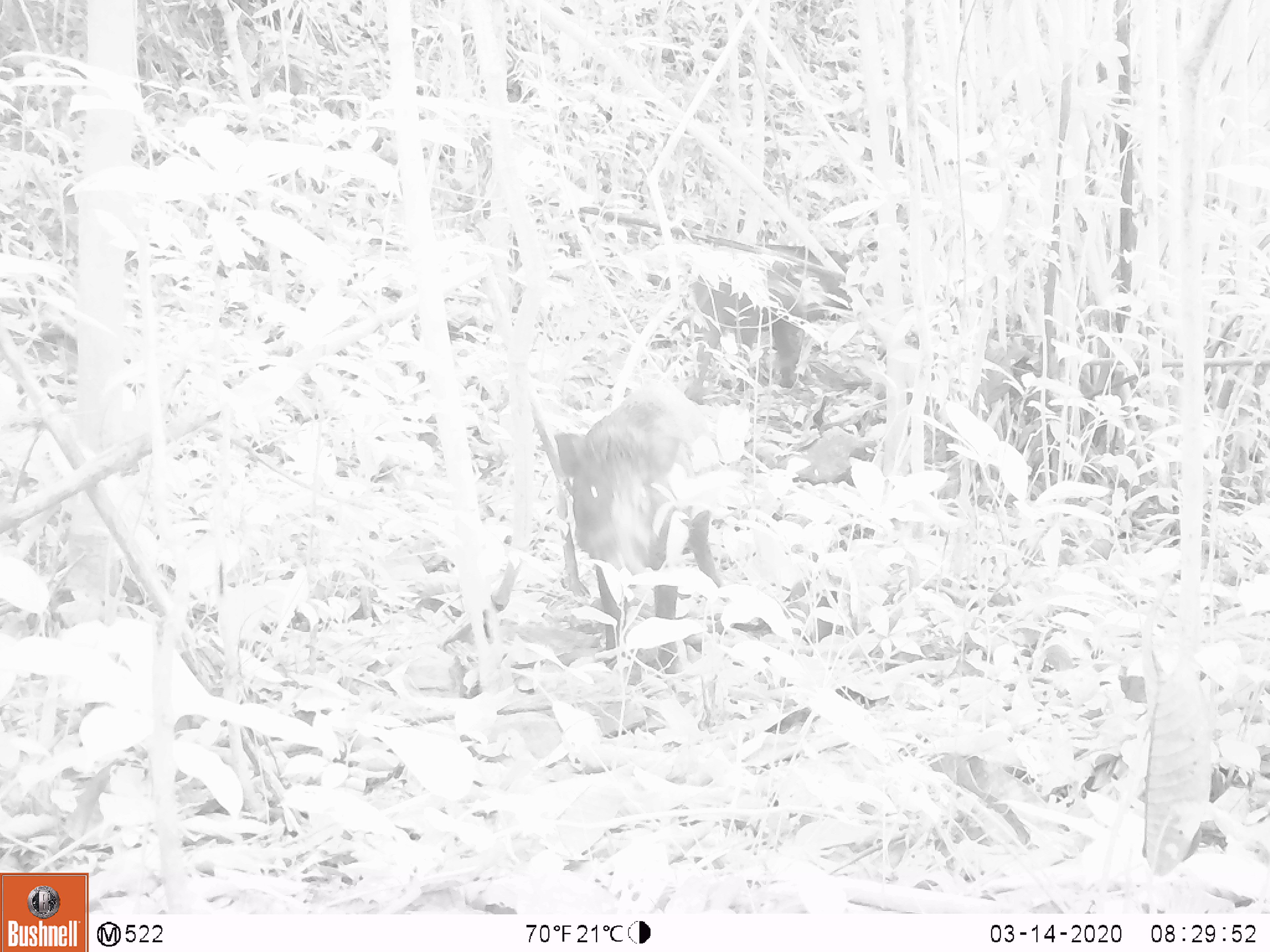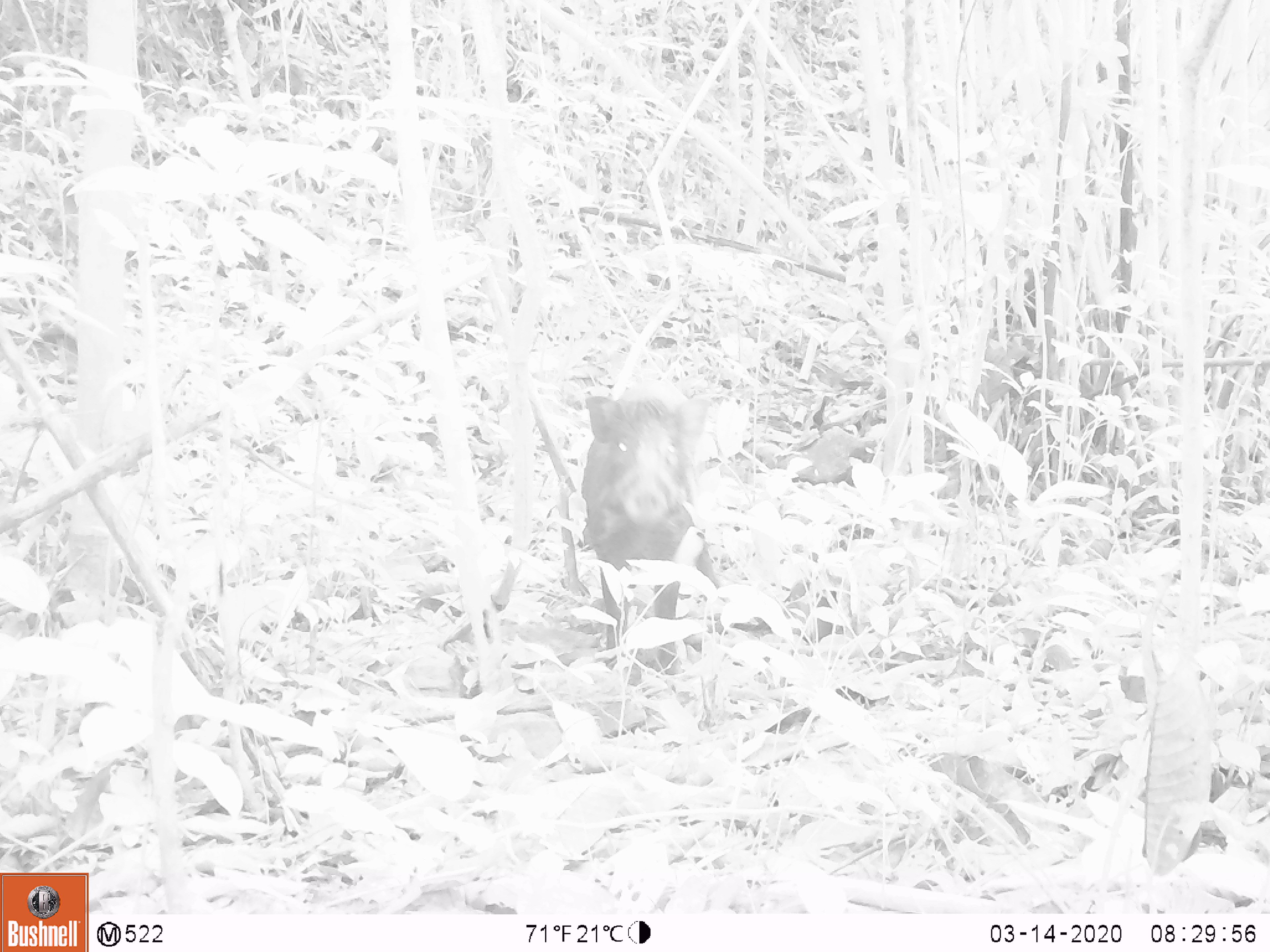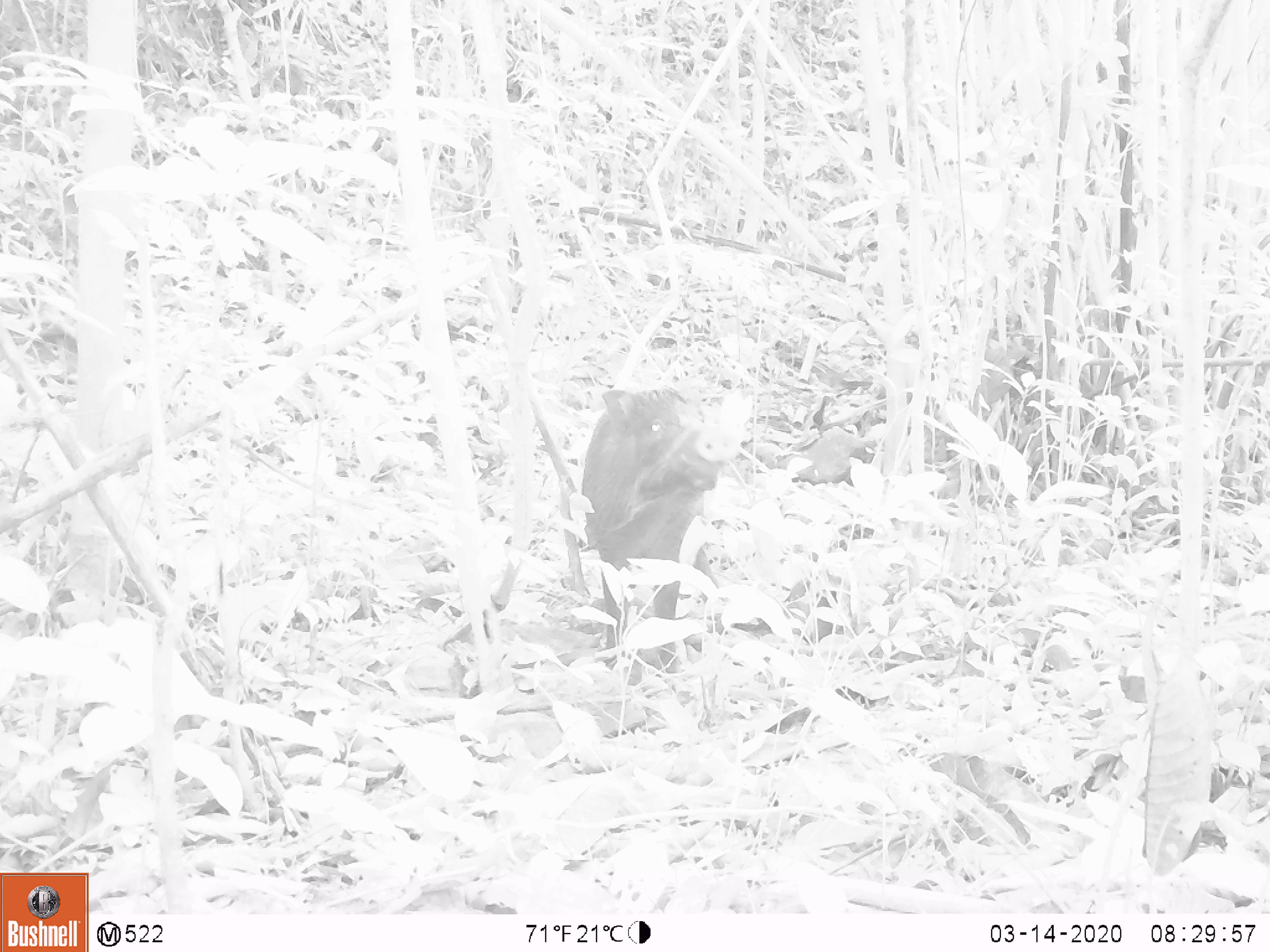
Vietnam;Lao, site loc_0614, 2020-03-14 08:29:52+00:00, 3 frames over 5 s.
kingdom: Animalia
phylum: Chordata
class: Mammalia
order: Artiodactyla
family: Suidae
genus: Sus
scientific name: Sus scrofa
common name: eurasian wild pig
Eurasian wild pig (Sus scrofa). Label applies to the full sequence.